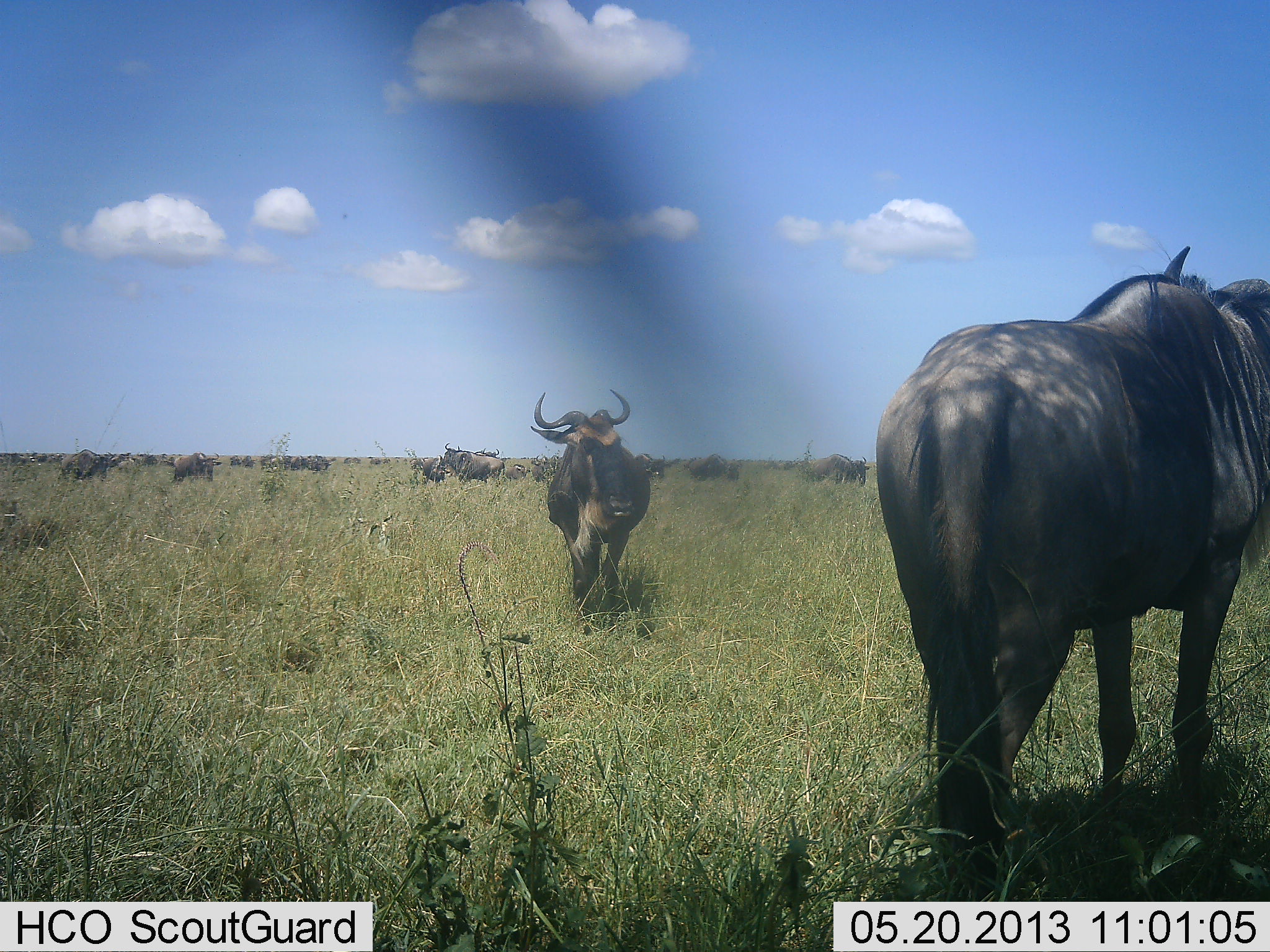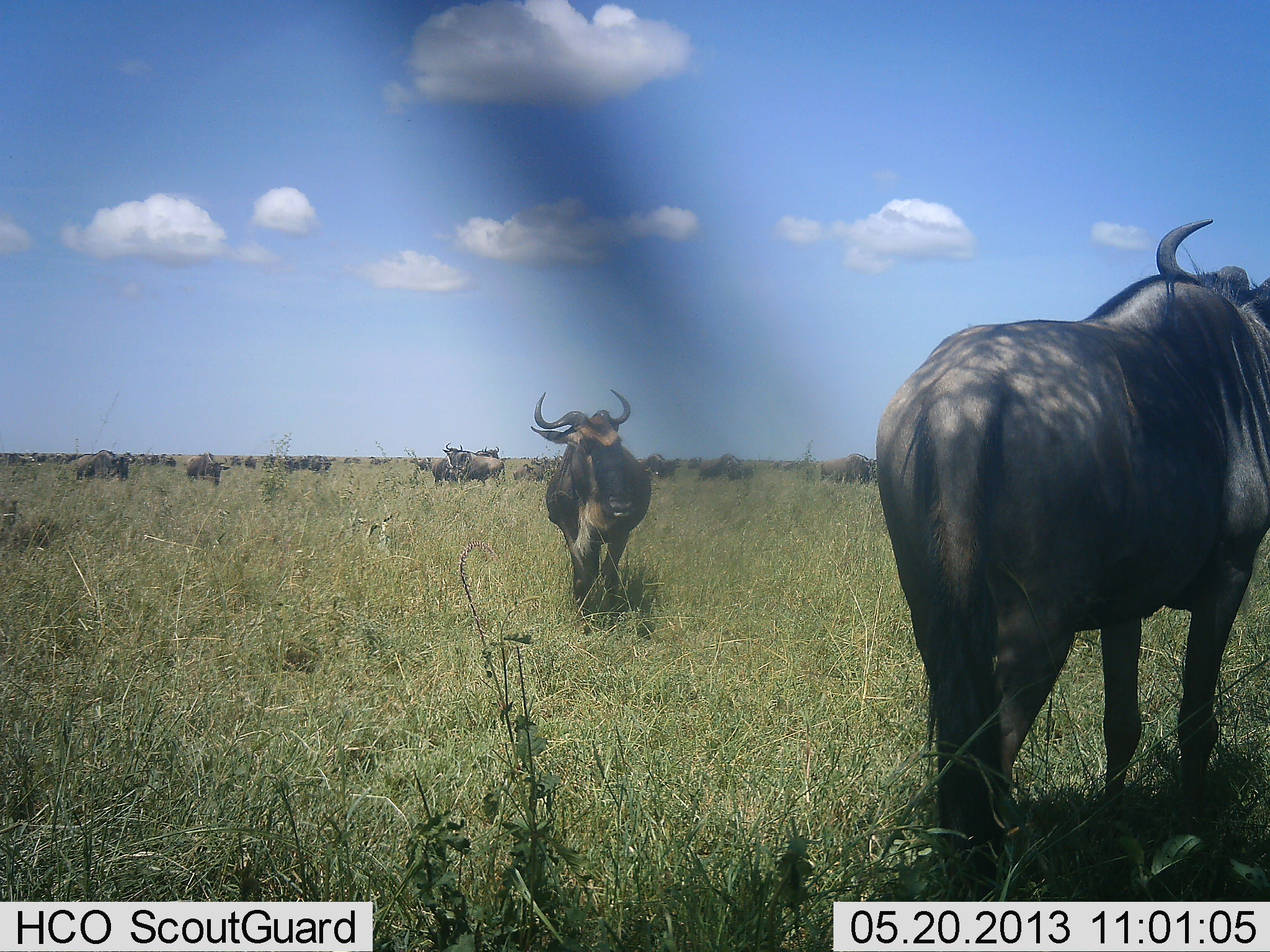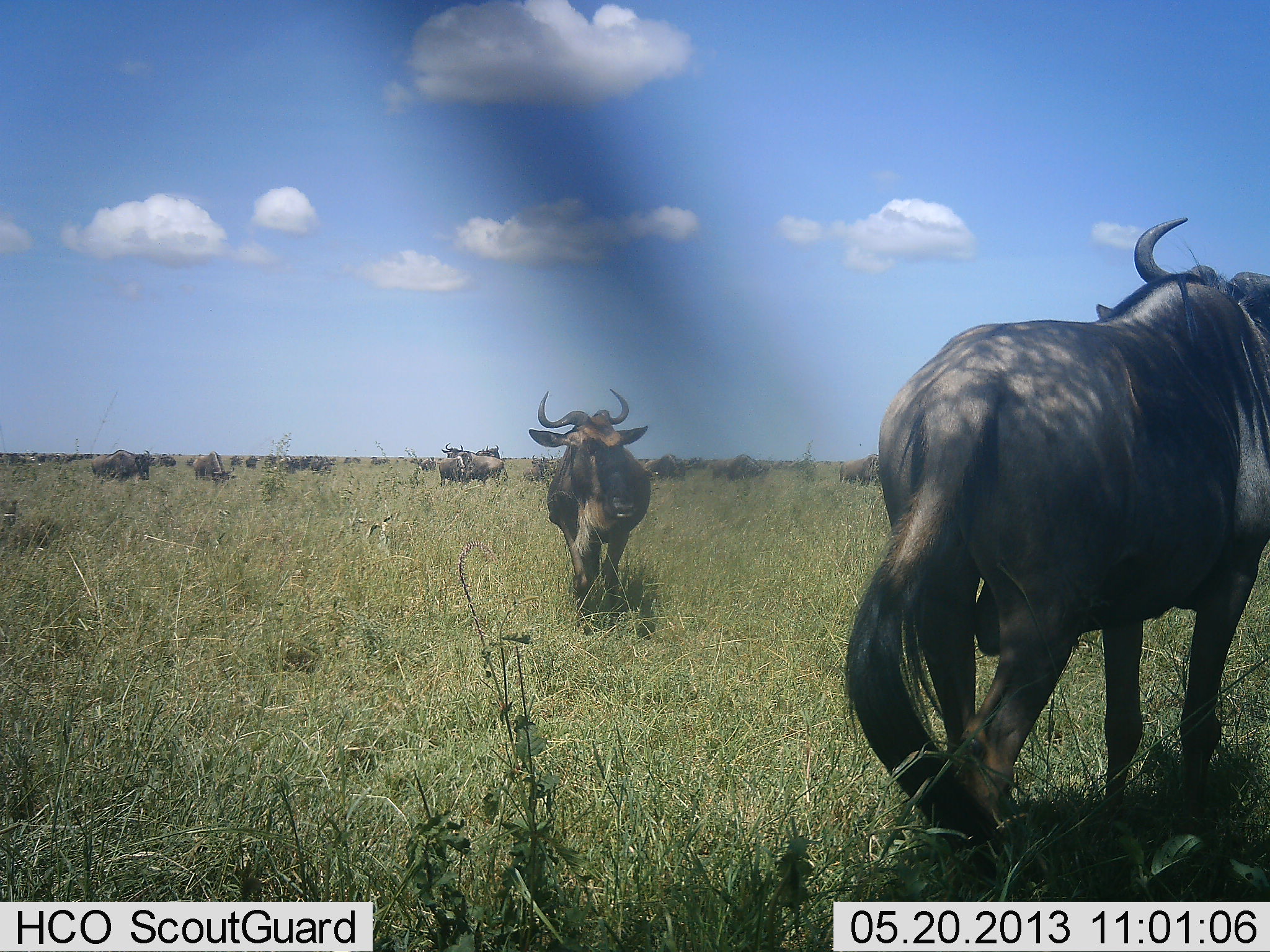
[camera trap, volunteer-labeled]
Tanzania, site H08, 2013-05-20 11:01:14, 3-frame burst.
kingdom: Animalia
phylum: Chordata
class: Mammalia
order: Artiodactyla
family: Bovidae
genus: Connochaetes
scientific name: Connochaetes taurinus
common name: blue wildebeest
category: wildebeest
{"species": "wildebeest (blue wildebeest) (Connochaetes taurinus)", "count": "11-50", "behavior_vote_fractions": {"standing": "76%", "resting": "0%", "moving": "74%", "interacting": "11%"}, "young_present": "3%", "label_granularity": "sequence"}